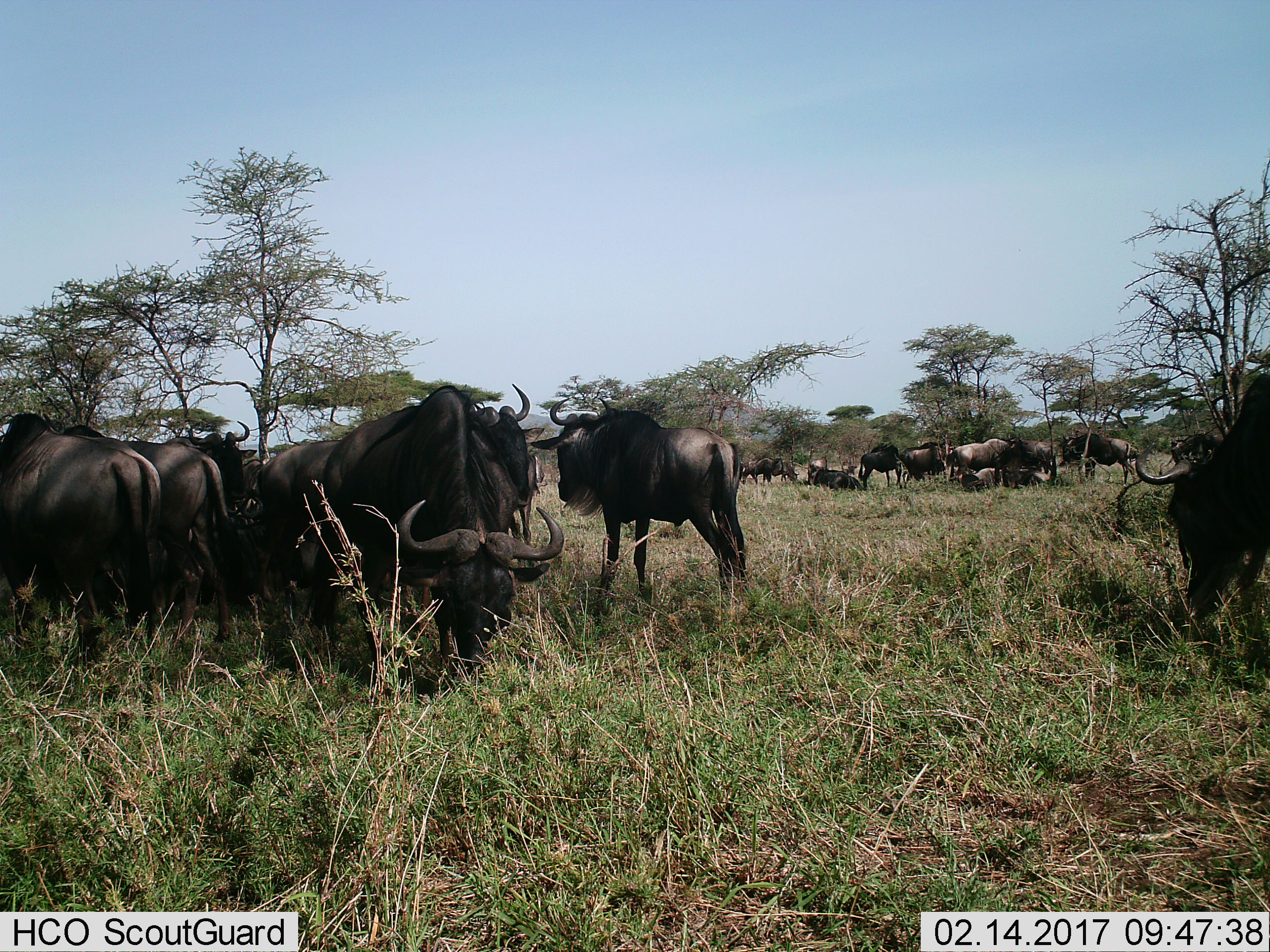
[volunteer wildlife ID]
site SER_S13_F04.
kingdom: Animalia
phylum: Chordata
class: Mammalia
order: Artiodactyla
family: Bovidae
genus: Connochaetes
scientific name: Connochaetes taurinus taurinus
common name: blue wildebeest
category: wildebeestblue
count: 11-50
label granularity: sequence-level